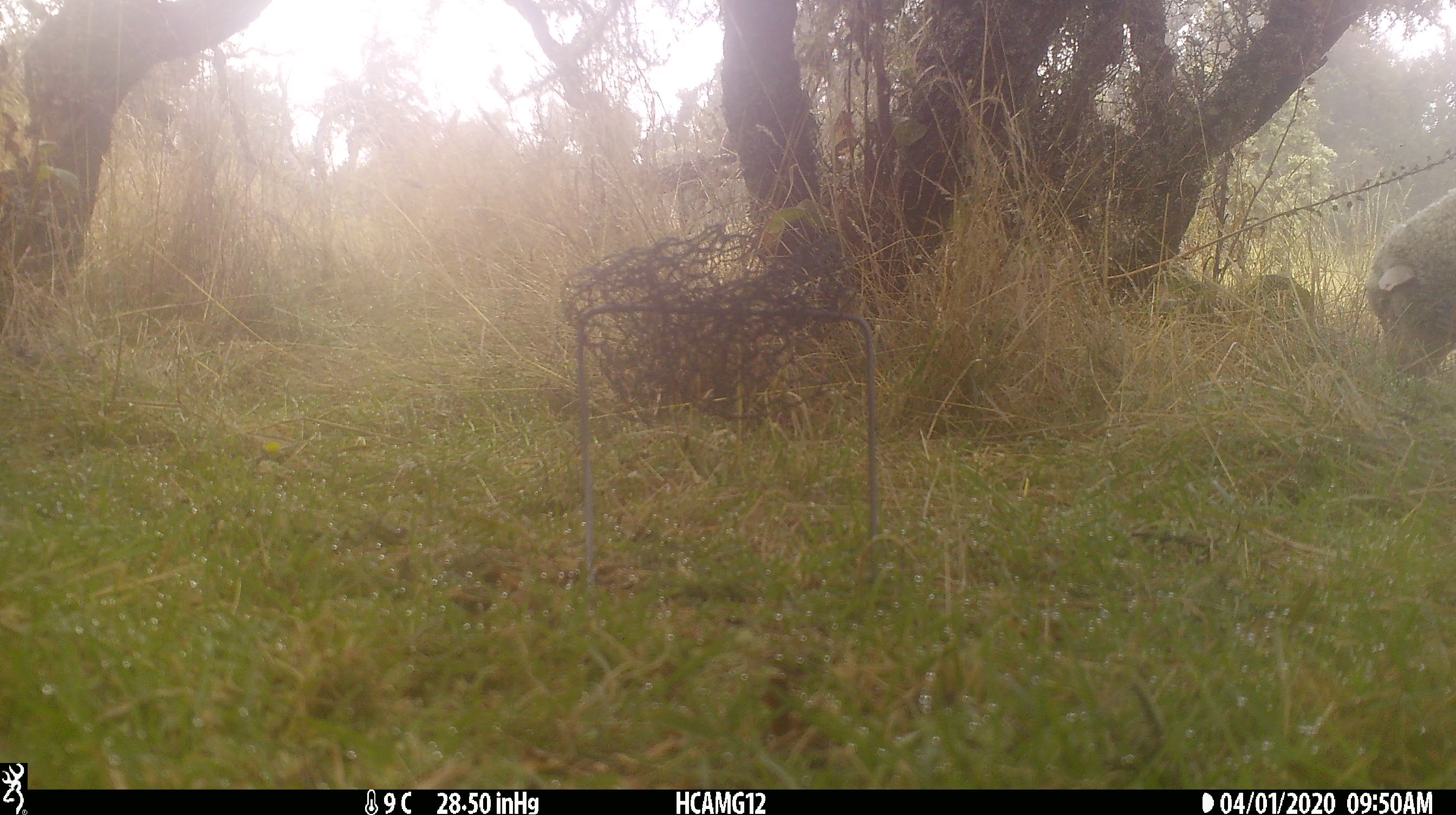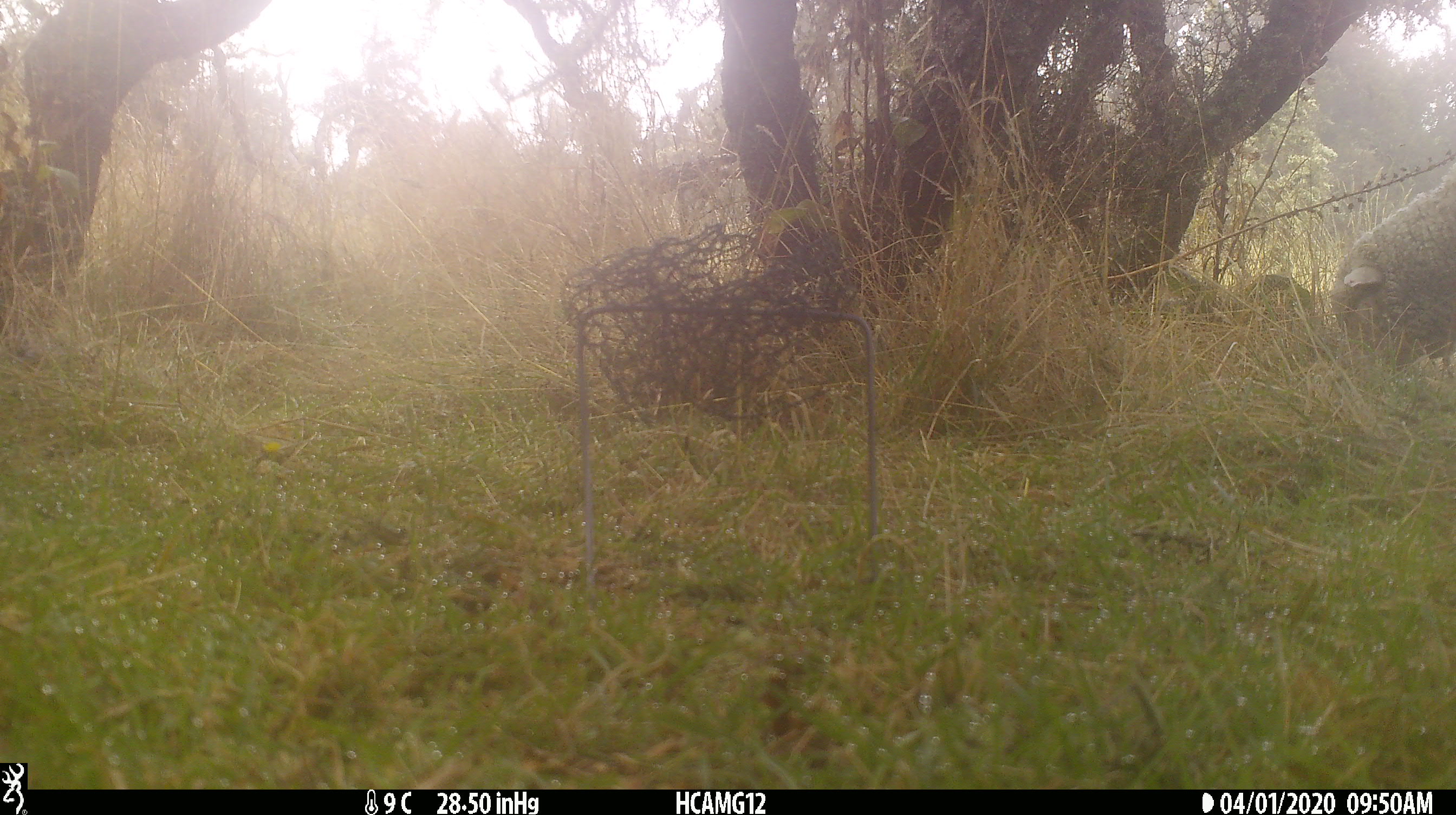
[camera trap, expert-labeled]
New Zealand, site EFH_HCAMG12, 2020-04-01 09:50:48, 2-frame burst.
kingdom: Animalia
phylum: Chordata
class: Mammalia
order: Artiodactyla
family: Bovidae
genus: Ovis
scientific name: Ovis aries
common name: domestic sheep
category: sheep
Sheep (domestic sheep) (Ovis aries).